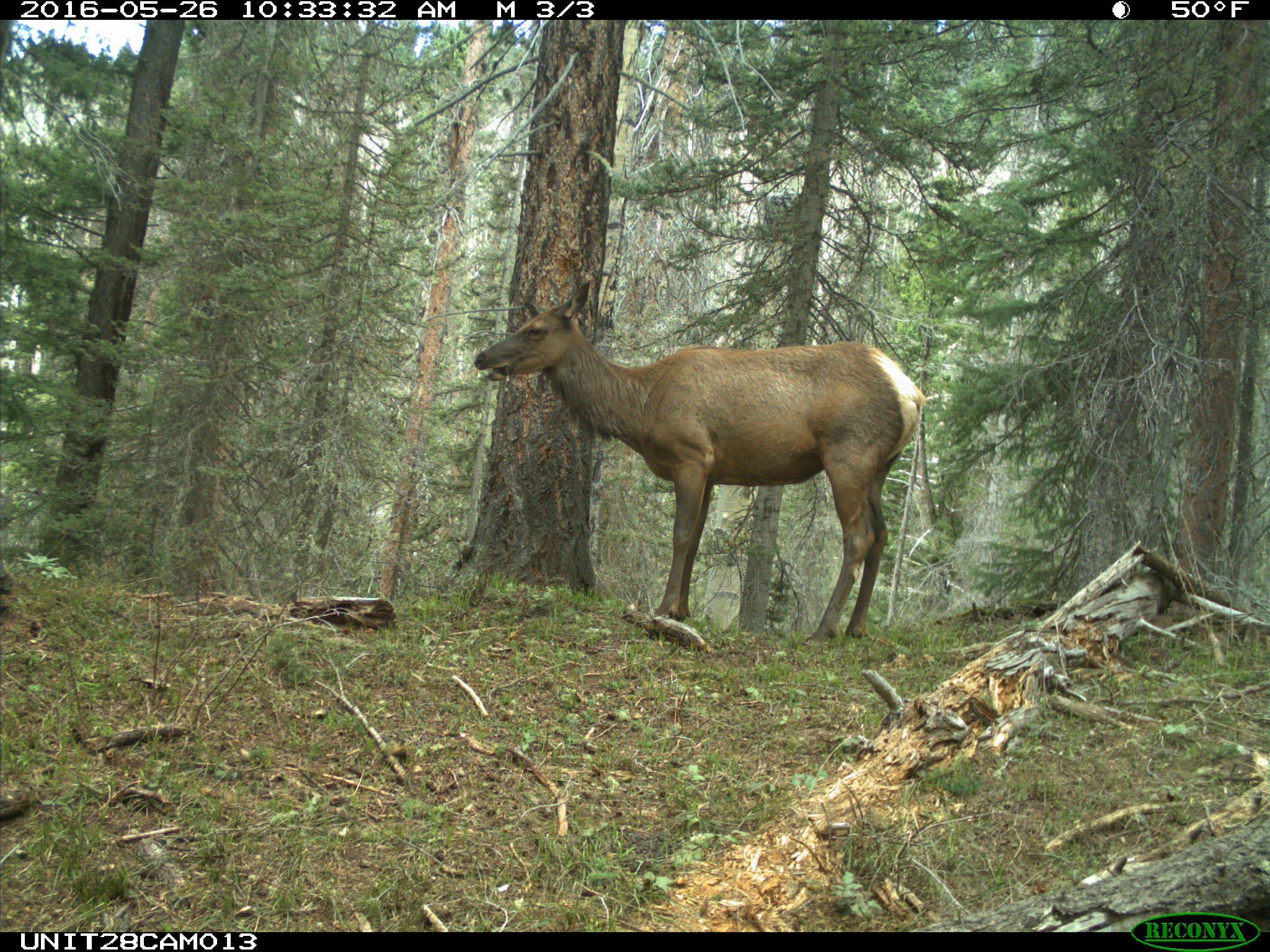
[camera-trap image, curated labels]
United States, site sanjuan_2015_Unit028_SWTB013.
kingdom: Animalia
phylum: Chordata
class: Mammalia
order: Artiodactyla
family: Cervidae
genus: Cervus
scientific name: Cervus elaphus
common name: red deer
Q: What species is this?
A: Cervus elaphus (red deer).